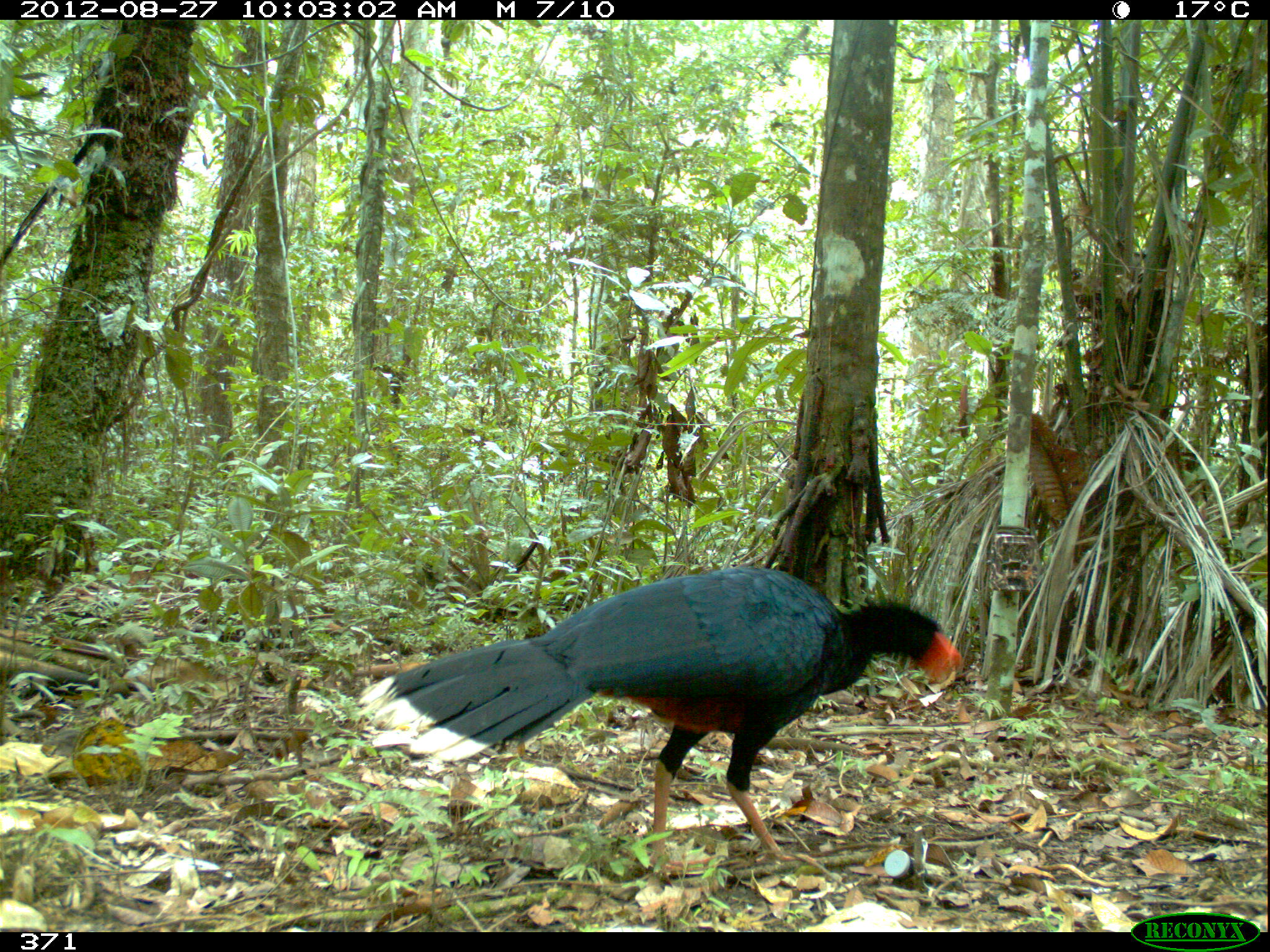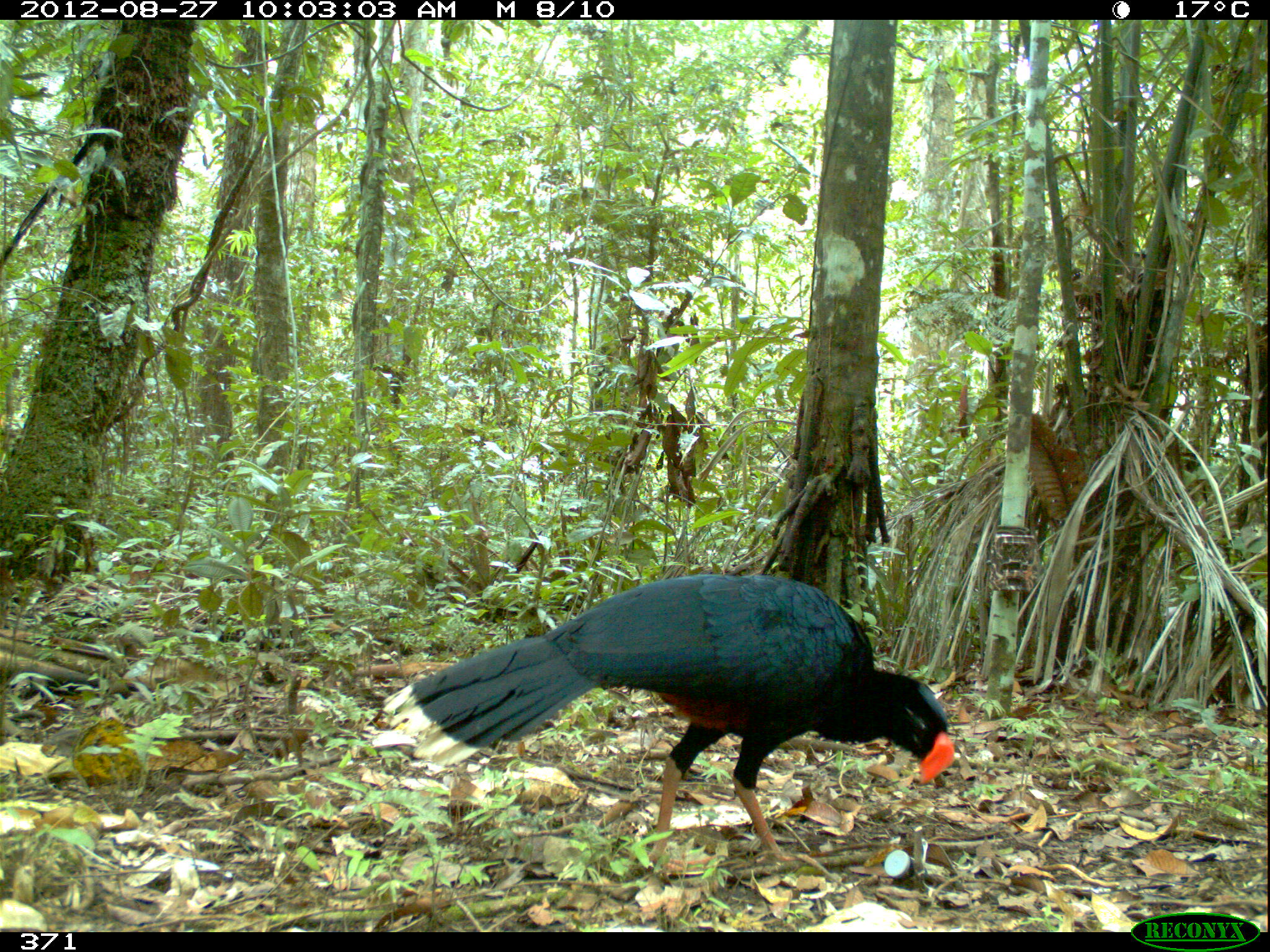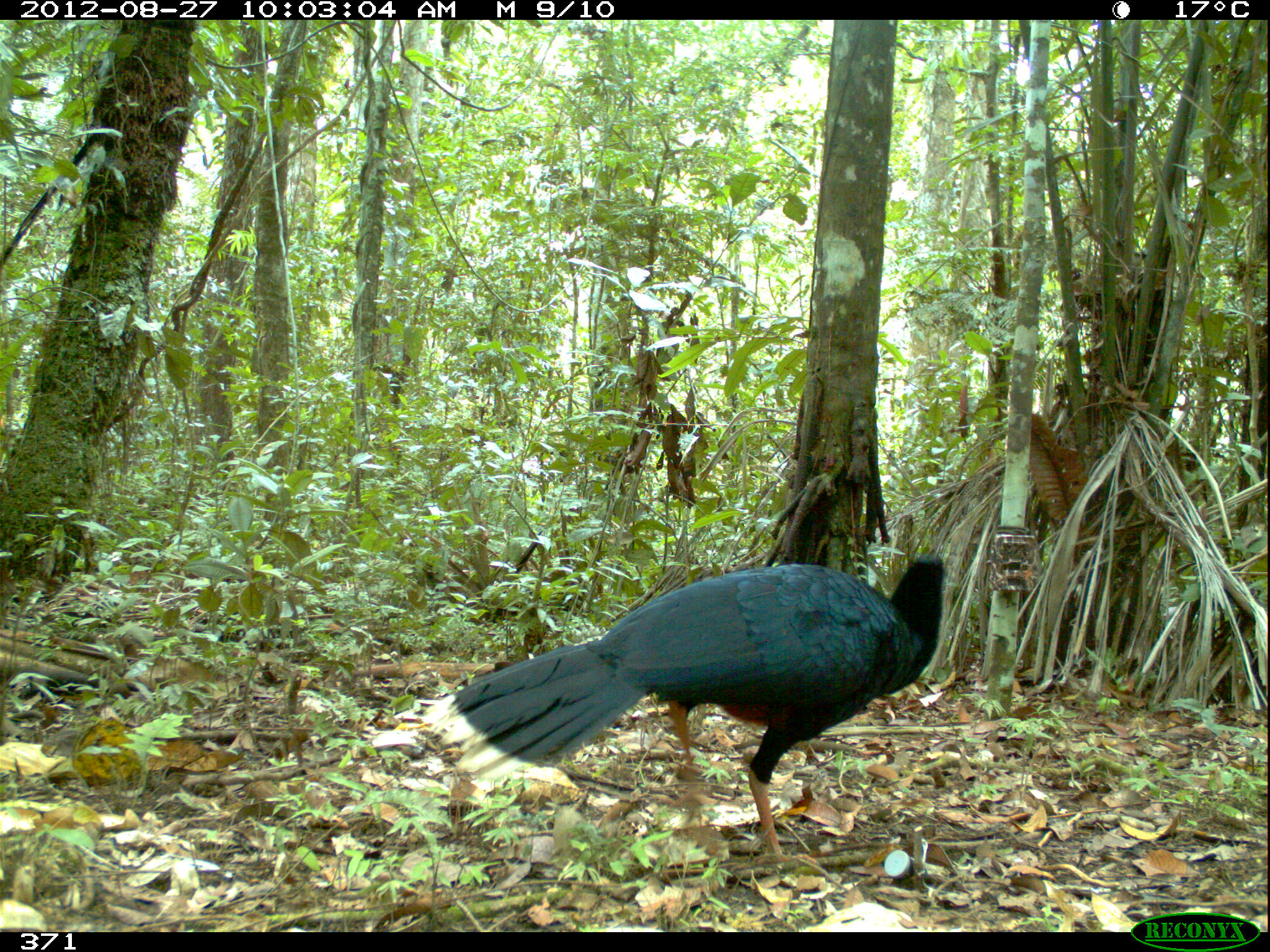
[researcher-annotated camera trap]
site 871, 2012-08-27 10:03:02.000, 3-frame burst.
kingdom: Animalia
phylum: Chordata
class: Aves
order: Galliformes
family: Cracidae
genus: Mitu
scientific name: Mitu tuberosum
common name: razor-billed curassow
Mitu tuberosum (razor-billed curassow).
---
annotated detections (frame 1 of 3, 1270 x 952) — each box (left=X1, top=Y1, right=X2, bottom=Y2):
mitu tuberosum: (left=350, top=563, right=964, bottom=890)